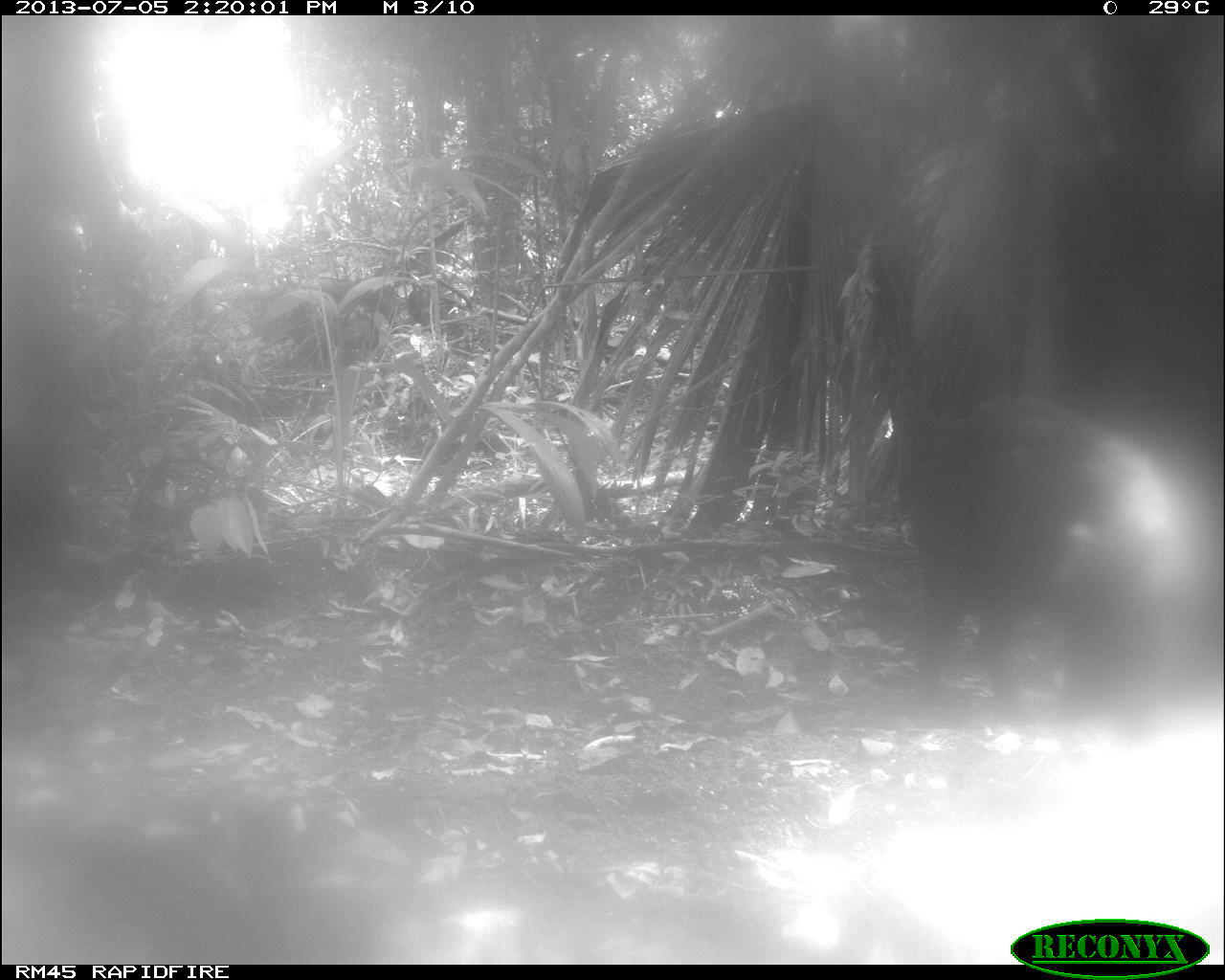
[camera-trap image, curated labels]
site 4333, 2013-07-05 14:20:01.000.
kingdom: Animalia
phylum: Chordata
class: Mammalia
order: Artiodactyla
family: Tayassuidae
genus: Tayassu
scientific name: Tayassu pecari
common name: white-lipped peccary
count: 2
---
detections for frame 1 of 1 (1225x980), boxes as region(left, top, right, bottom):
tayassu pecari: region(893, 391, 1206, 743)